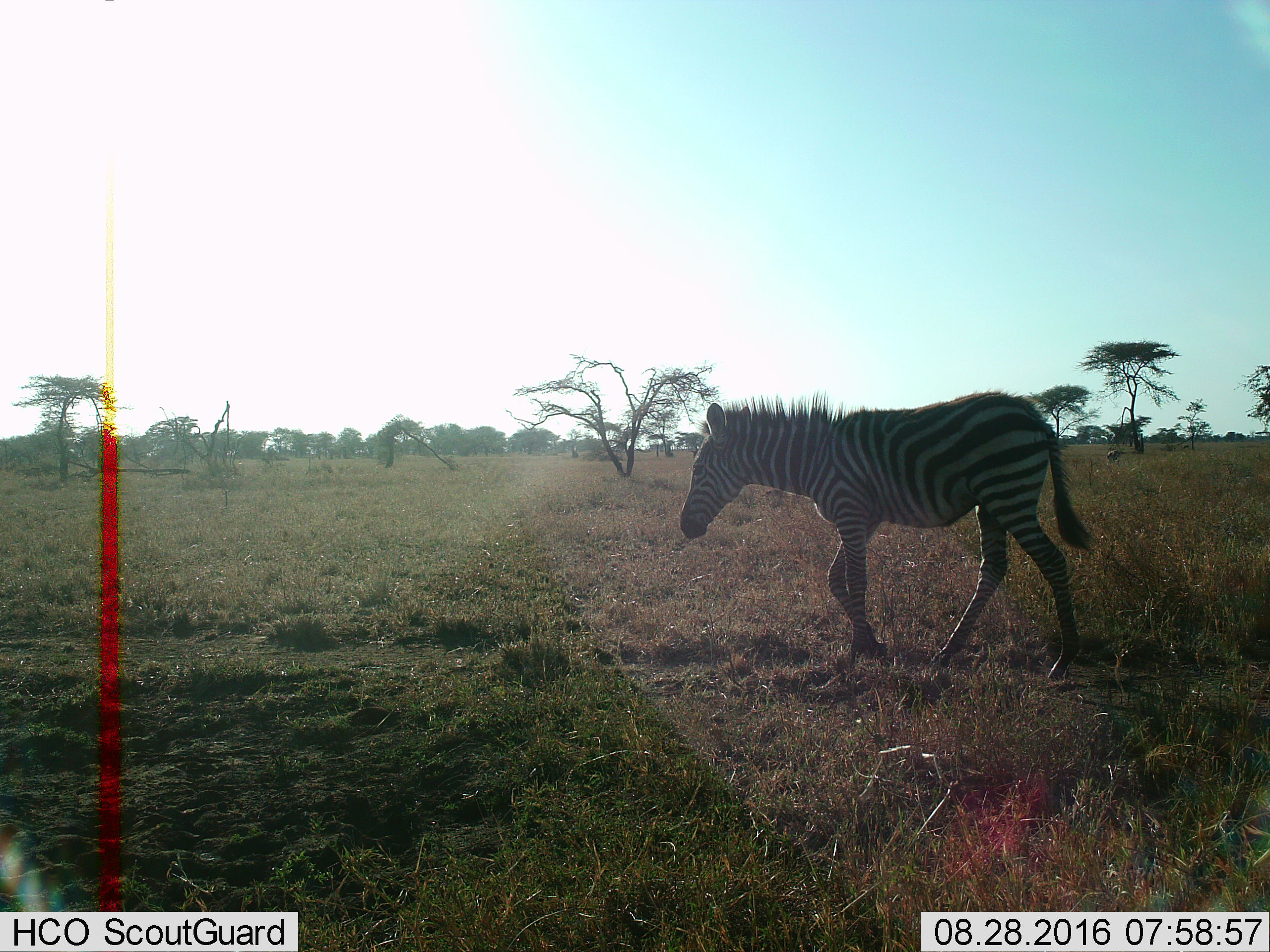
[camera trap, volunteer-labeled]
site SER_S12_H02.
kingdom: Animalia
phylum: Chordata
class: Mammalia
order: Perissodactyla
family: Equidae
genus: Equus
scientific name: Equus quagga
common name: plains zebra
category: zebraplains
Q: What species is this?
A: Zebraplains (plains zebra) (Equus quagga).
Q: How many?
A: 1.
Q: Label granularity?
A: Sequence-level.